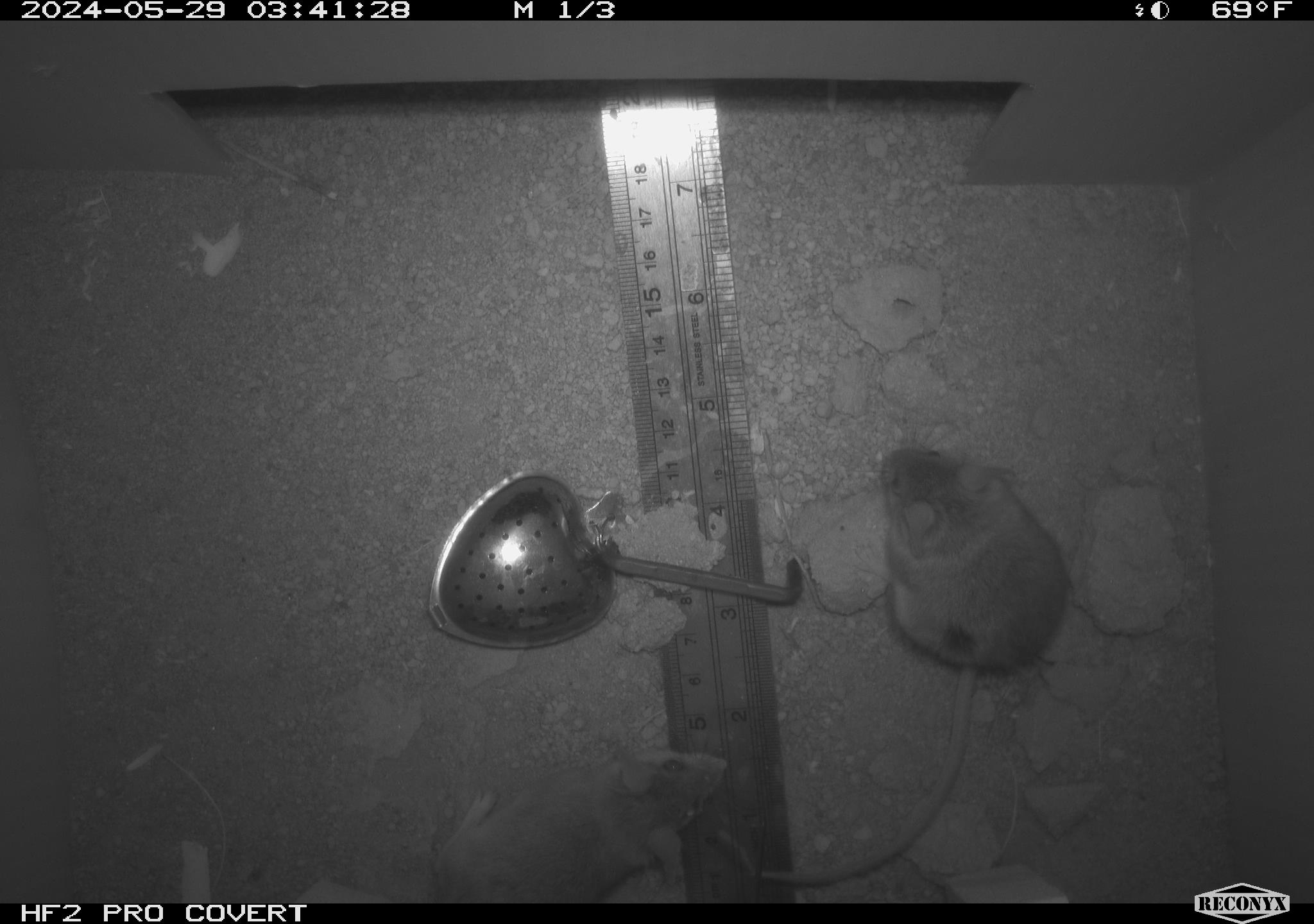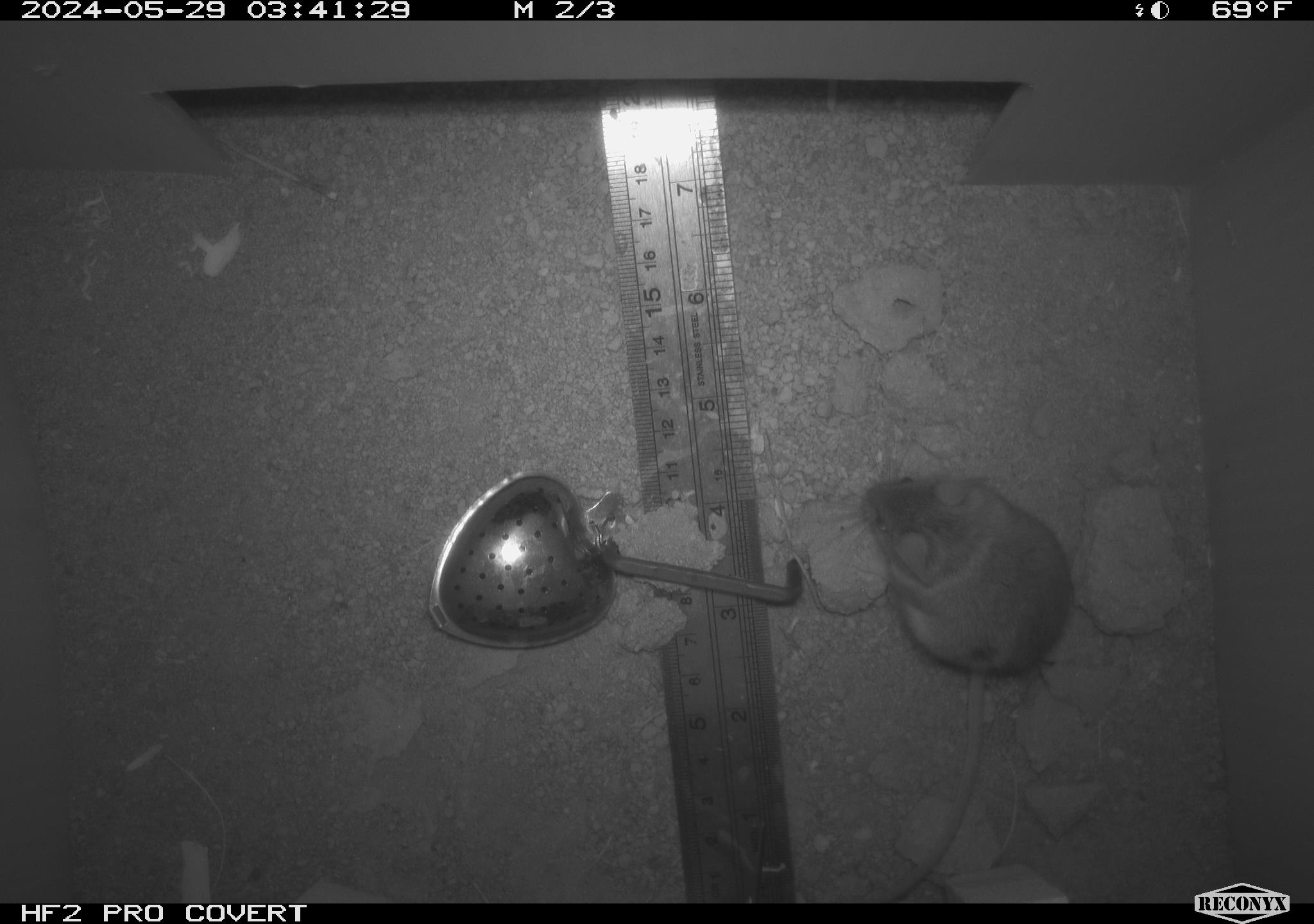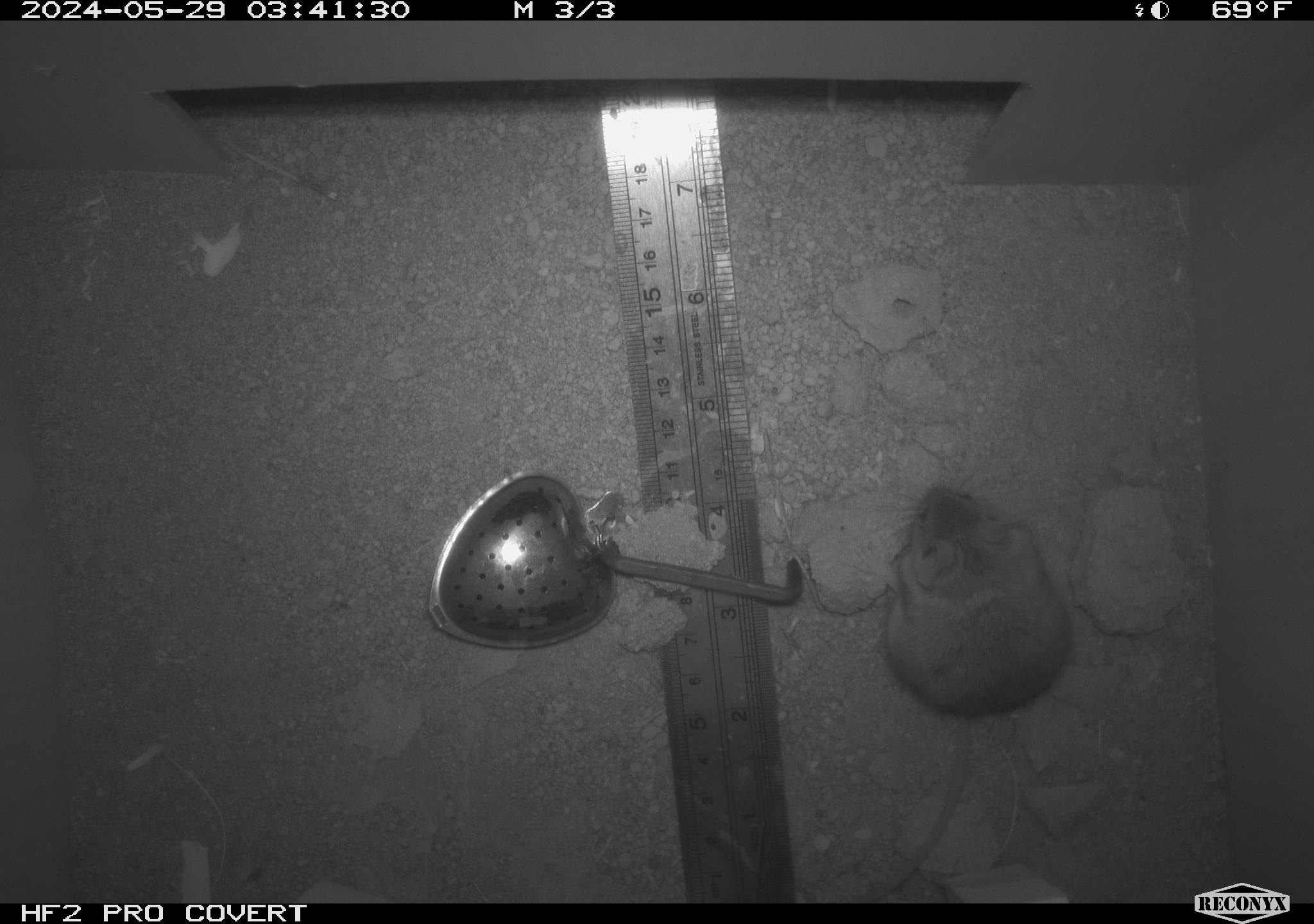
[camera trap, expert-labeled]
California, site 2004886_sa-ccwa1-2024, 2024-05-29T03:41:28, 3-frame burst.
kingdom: Animalia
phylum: Chordata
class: Mammalia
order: Rodentia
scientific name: Rodentia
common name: mouse species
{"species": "mouse species (Rodentia)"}